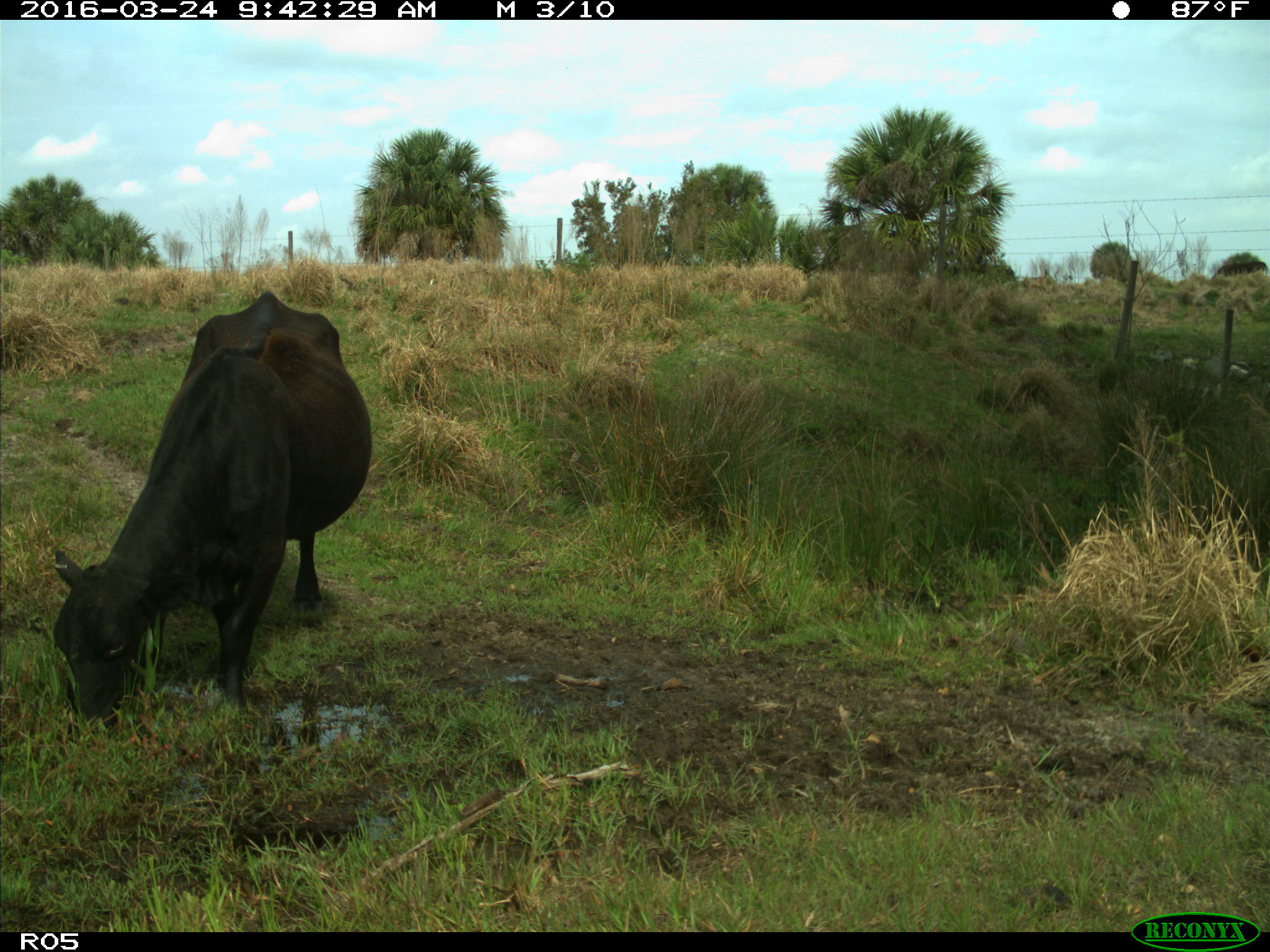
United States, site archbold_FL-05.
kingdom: Animalia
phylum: Chordata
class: Mammalia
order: Artiodactyla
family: Bovidae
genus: Bos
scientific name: Bos taurus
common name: domestic cow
Bos taurus (domestic cow).